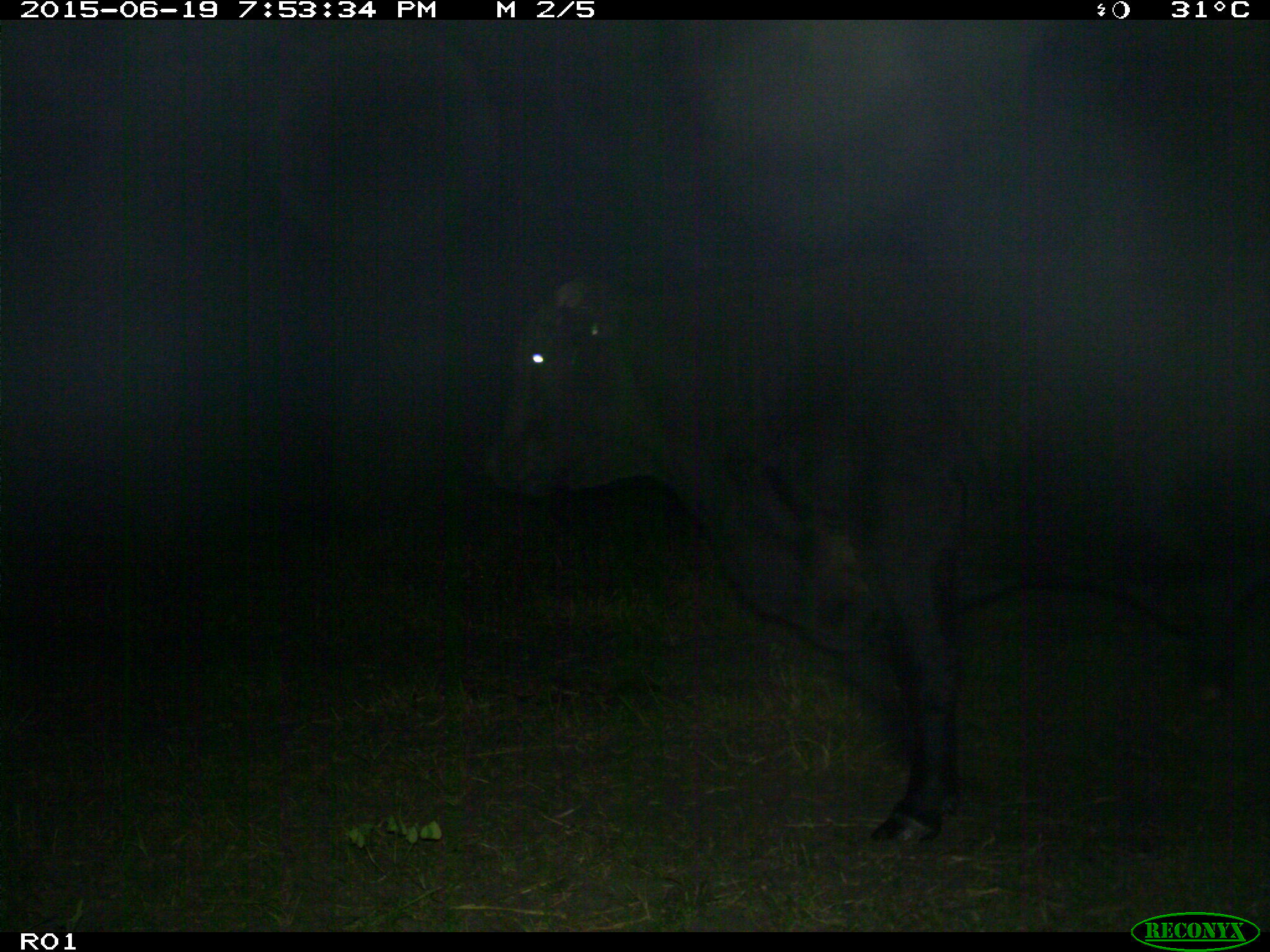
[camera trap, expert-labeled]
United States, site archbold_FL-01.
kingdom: Animalia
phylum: Chordata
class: Mammalia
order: Artiodactyla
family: Bovidae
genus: Bos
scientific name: Bos taurus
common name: domestic cow